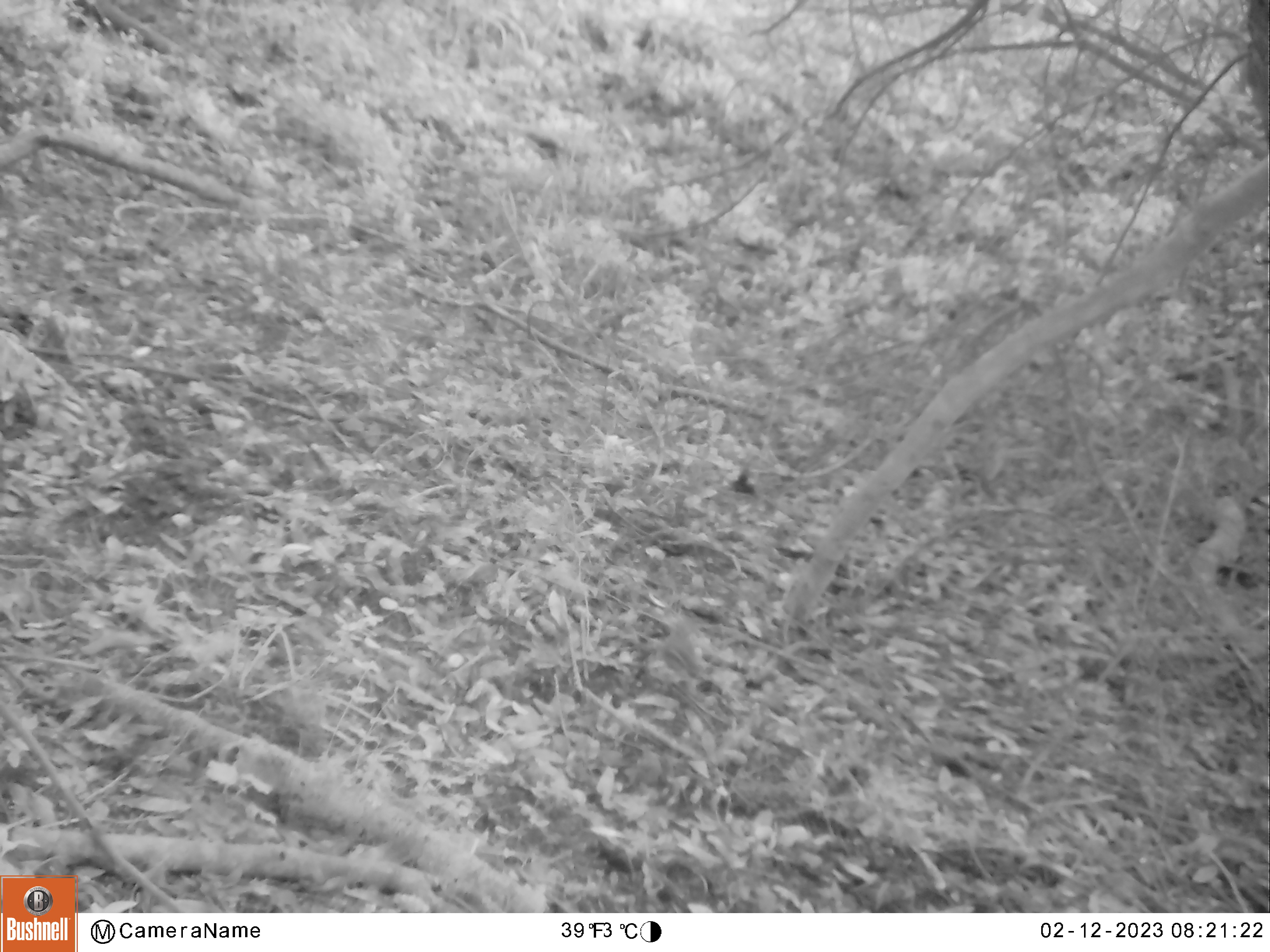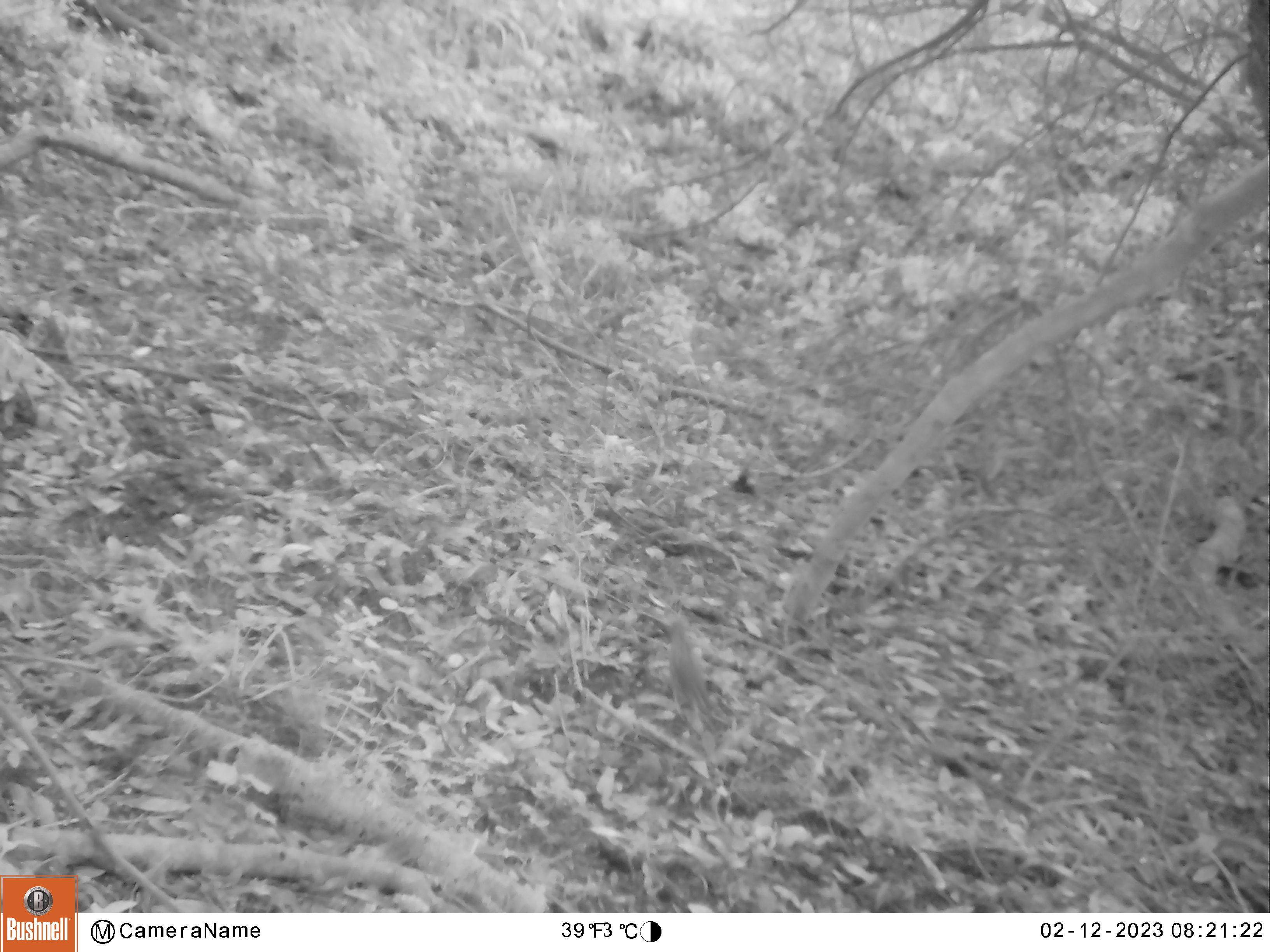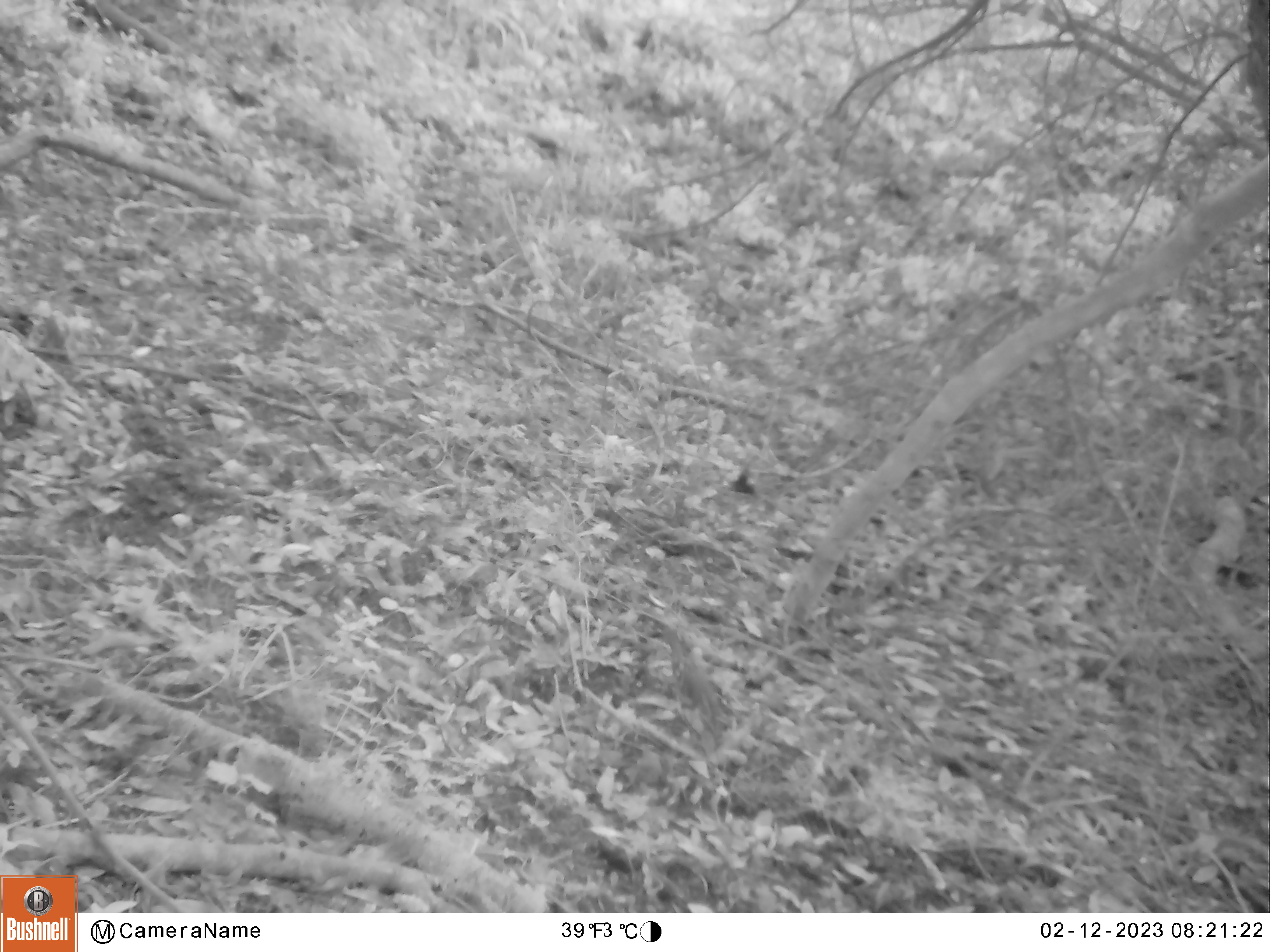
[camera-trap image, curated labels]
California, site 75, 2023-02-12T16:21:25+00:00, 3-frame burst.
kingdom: Animalia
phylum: Chordata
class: Aves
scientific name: Aves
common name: bird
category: unknown bird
Unknown bird (bird) (Aves).